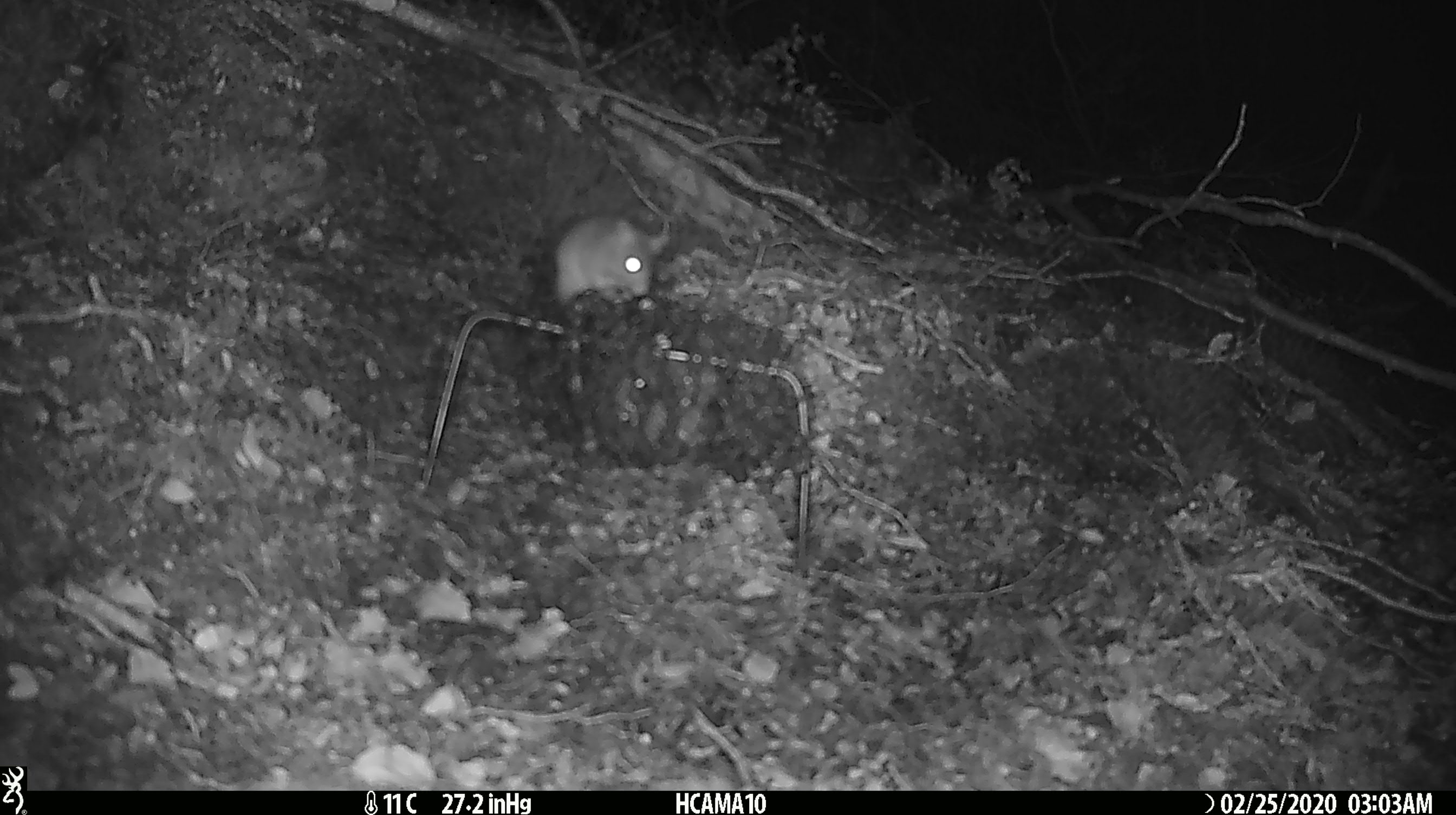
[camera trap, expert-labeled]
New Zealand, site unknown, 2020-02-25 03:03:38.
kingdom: Animalia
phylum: Chordata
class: Mammalia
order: Rodentia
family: Muridae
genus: Mus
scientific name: Mus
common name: mouse